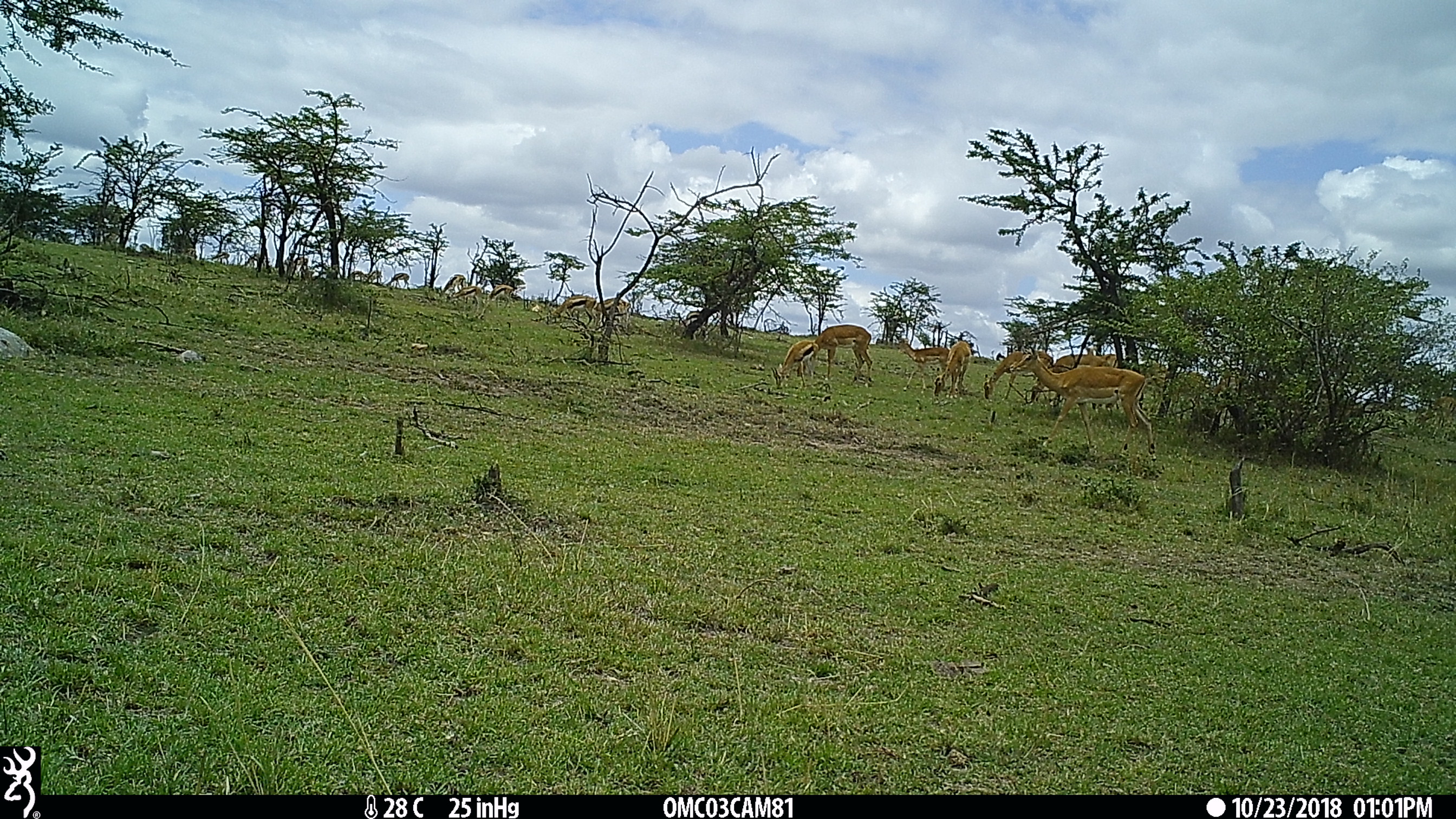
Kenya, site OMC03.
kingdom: Animalia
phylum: Chordata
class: Mammalia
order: Artiodactyla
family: Bovidae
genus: Aepyceros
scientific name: Aepyceros melampus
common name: impala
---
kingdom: Animalia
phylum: Chordata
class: Mammalia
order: Artiodactyla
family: Bovidae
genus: Eudorcas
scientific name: Eudorcas thomsonii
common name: thomon's gazelle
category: gazelle thomsons